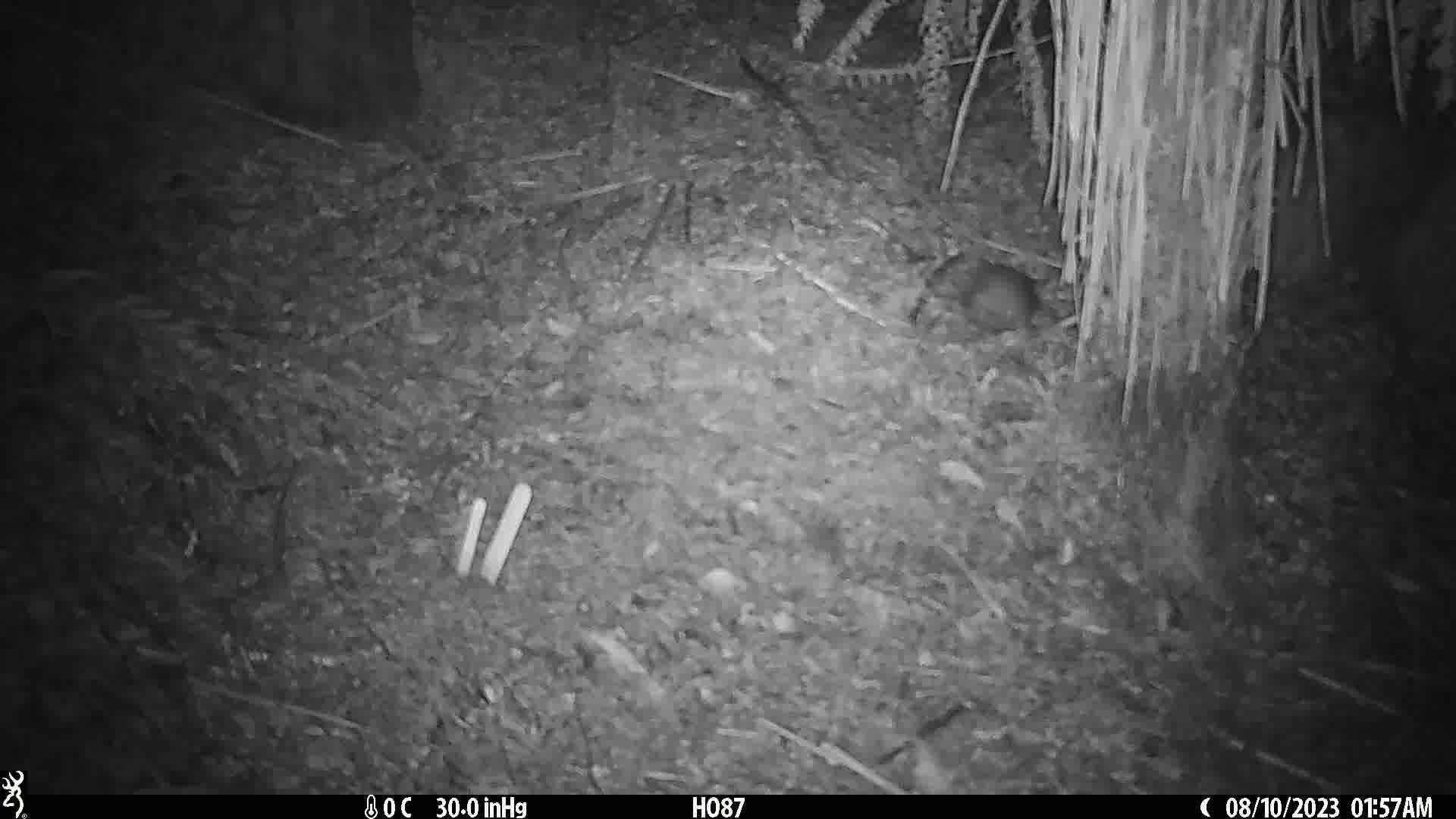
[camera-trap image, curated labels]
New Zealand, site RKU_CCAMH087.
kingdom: Animalia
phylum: Chordata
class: Mammalia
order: Rodentia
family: Muridae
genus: Rattus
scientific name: Rattus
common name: rat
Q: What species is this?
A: Rat (Rattus).